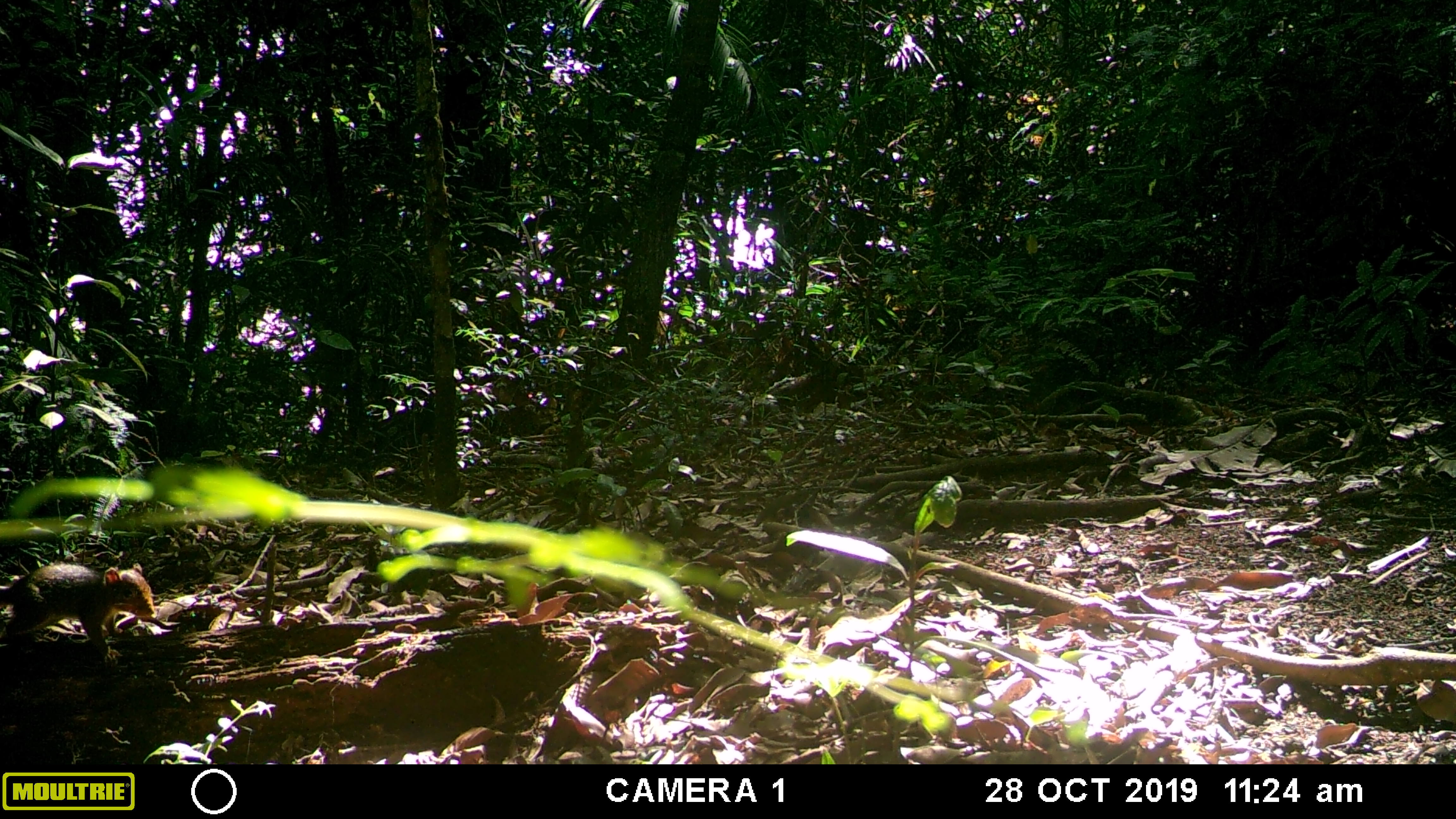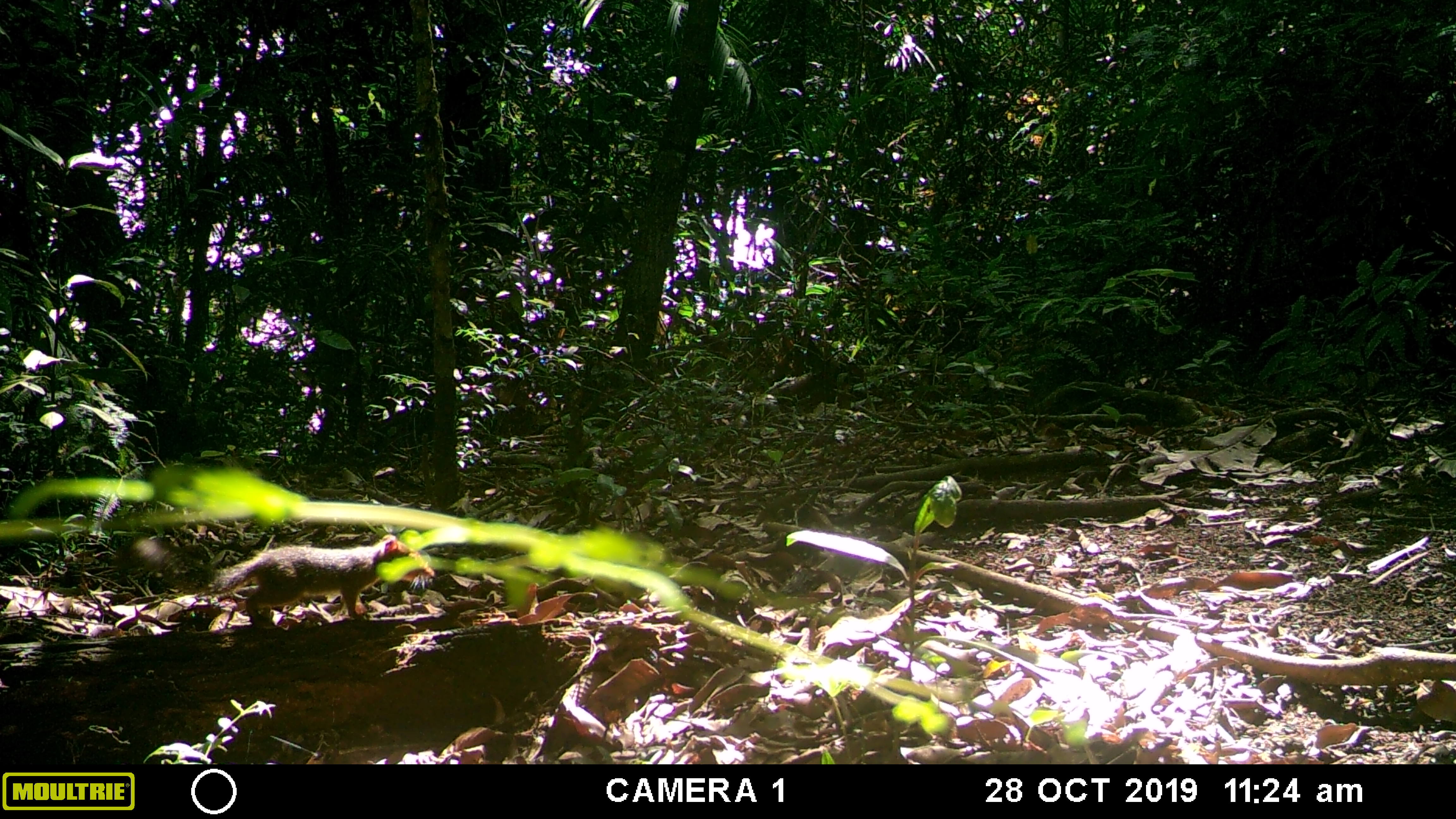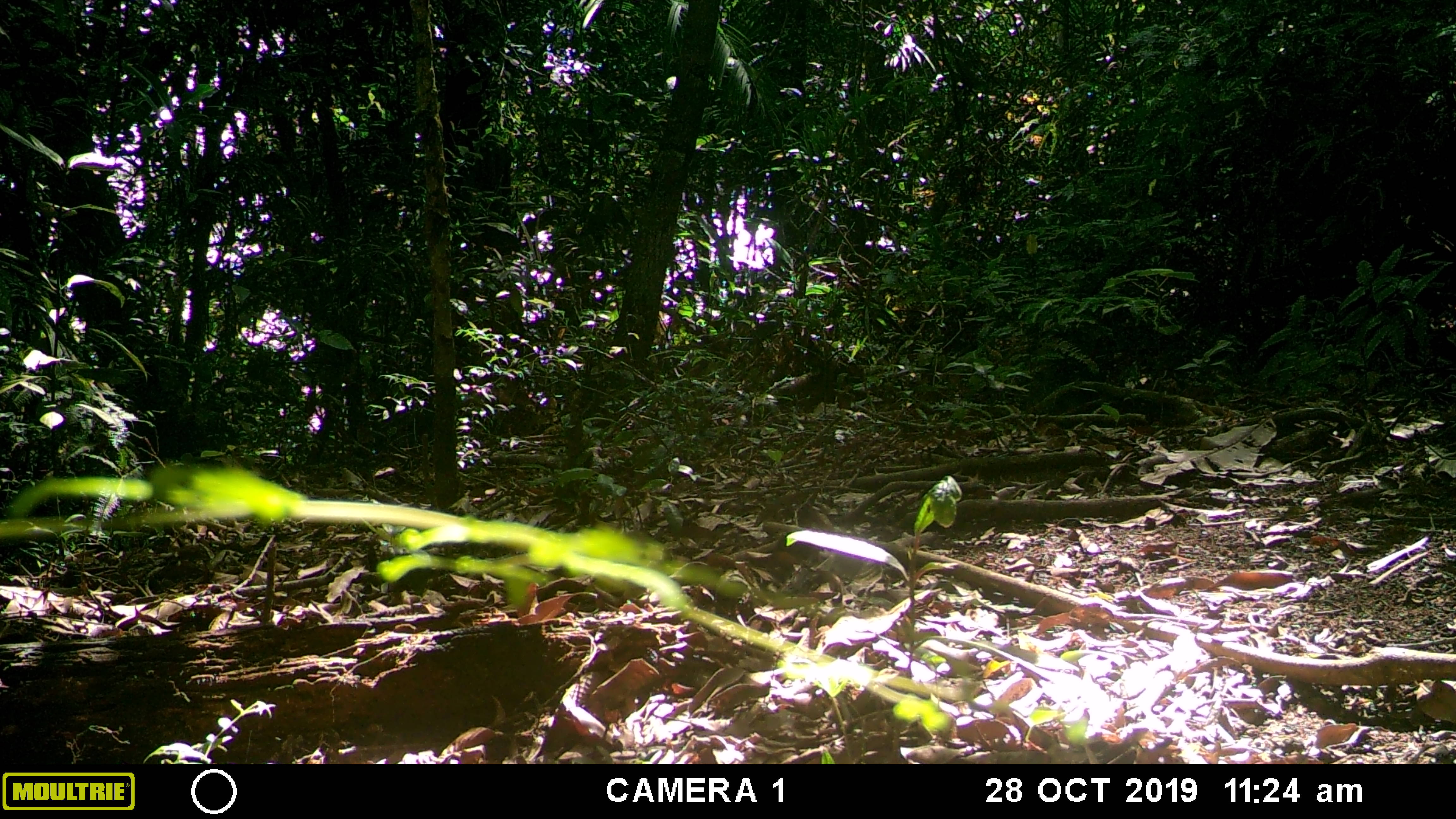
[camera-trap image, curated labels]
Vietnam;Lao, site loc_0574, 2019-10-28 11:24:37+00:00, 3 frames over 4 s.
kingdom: Animalia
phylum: Chordata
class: Mammalia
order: Scandentia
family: Tupaiidae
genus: Tupaia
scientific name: Tupaia belangeri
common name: northern treeshrew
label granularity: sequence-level